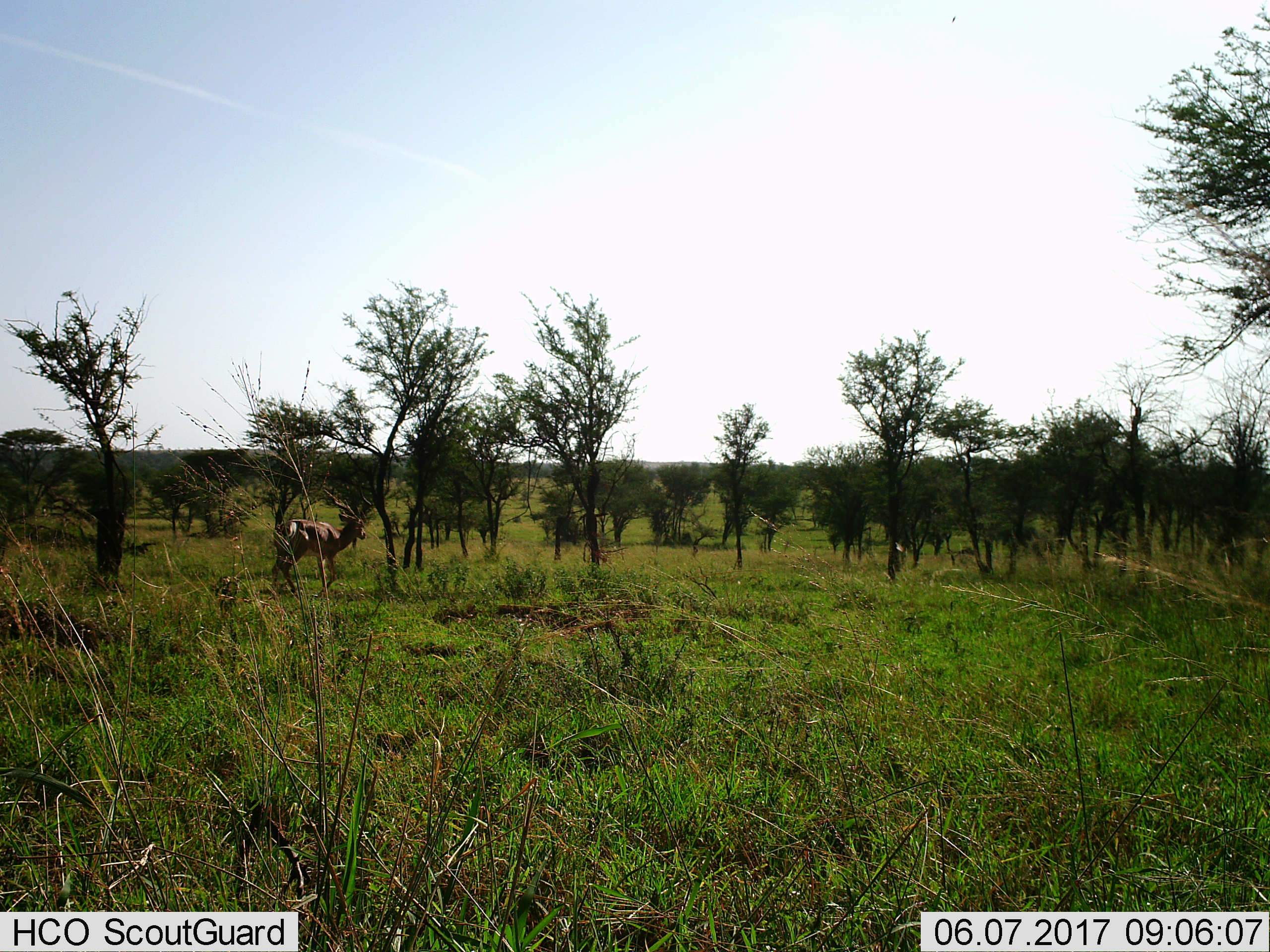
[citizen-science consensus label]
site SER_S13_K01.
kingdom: Animalia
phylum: Chordata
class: Mammalia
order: Artiodactyla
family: Bovidae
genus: Aepyceros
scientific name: Aepyceros melampus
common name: impala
Impala (Aepyceros melampus), count 1. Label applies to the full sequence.